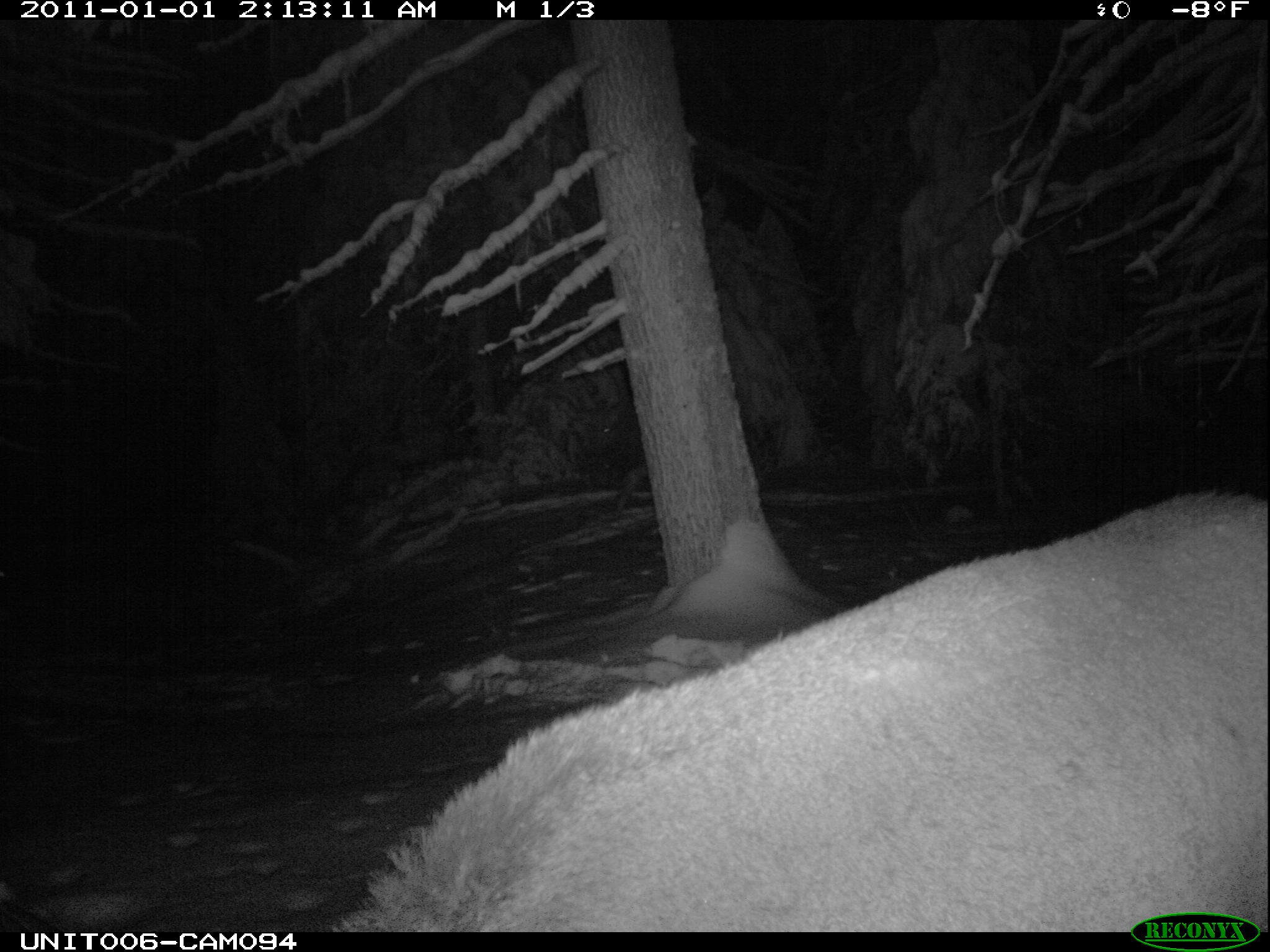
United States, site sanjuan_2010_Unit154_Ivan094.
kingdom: Animalia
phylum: Chordata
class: Mammalia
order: Artiodactyla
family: Cervidae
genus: Cervus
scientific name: Cervus elaphus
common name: red deer